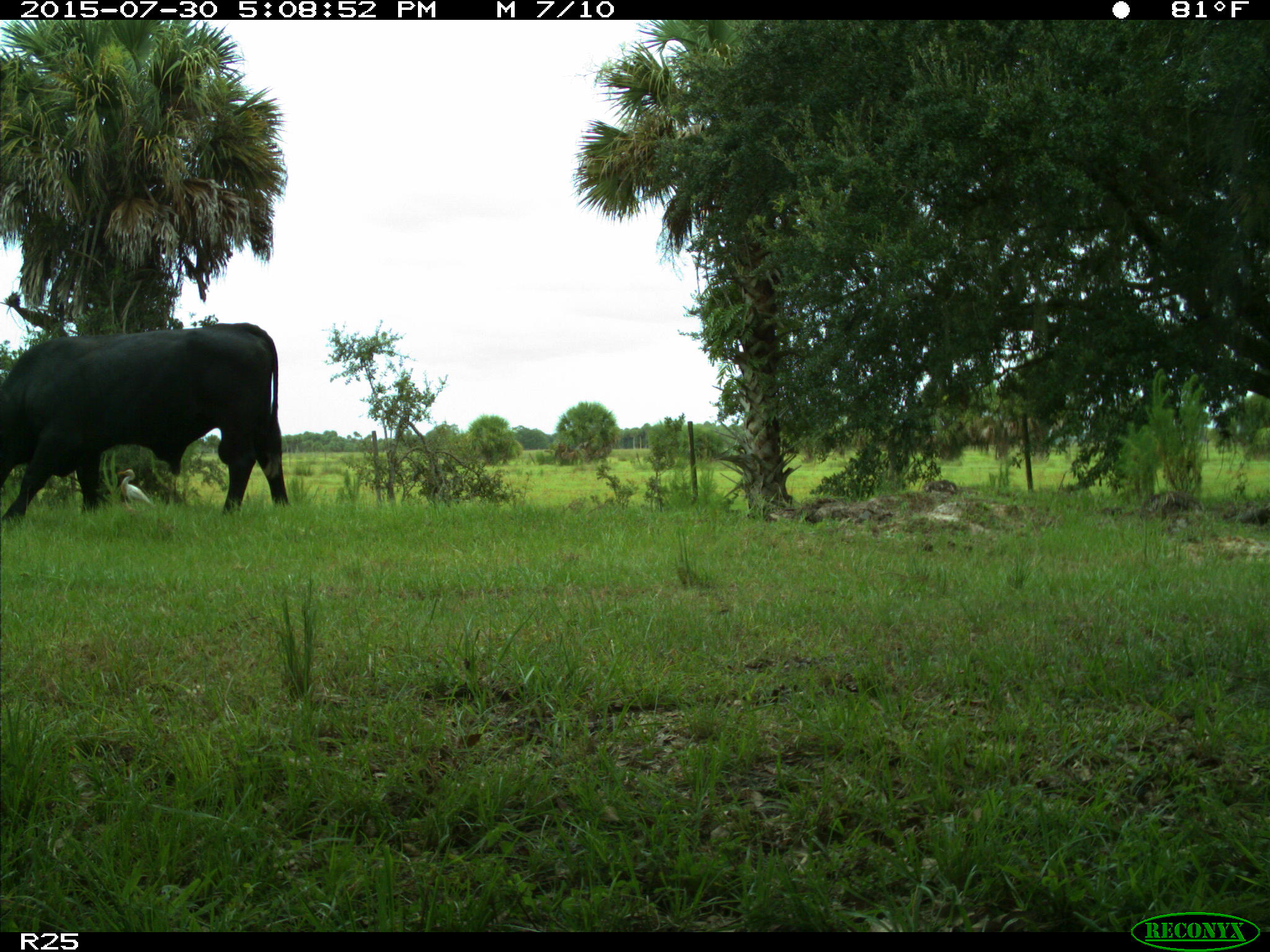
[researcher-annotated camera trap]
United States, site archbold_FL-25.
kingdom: Animalia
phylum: Chordata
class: Mammalia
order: Artiodactyla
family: Bovidae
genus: Bos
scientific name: Bos taurus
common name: domestic cow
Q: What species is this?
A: Bos taurus (domestic cow).